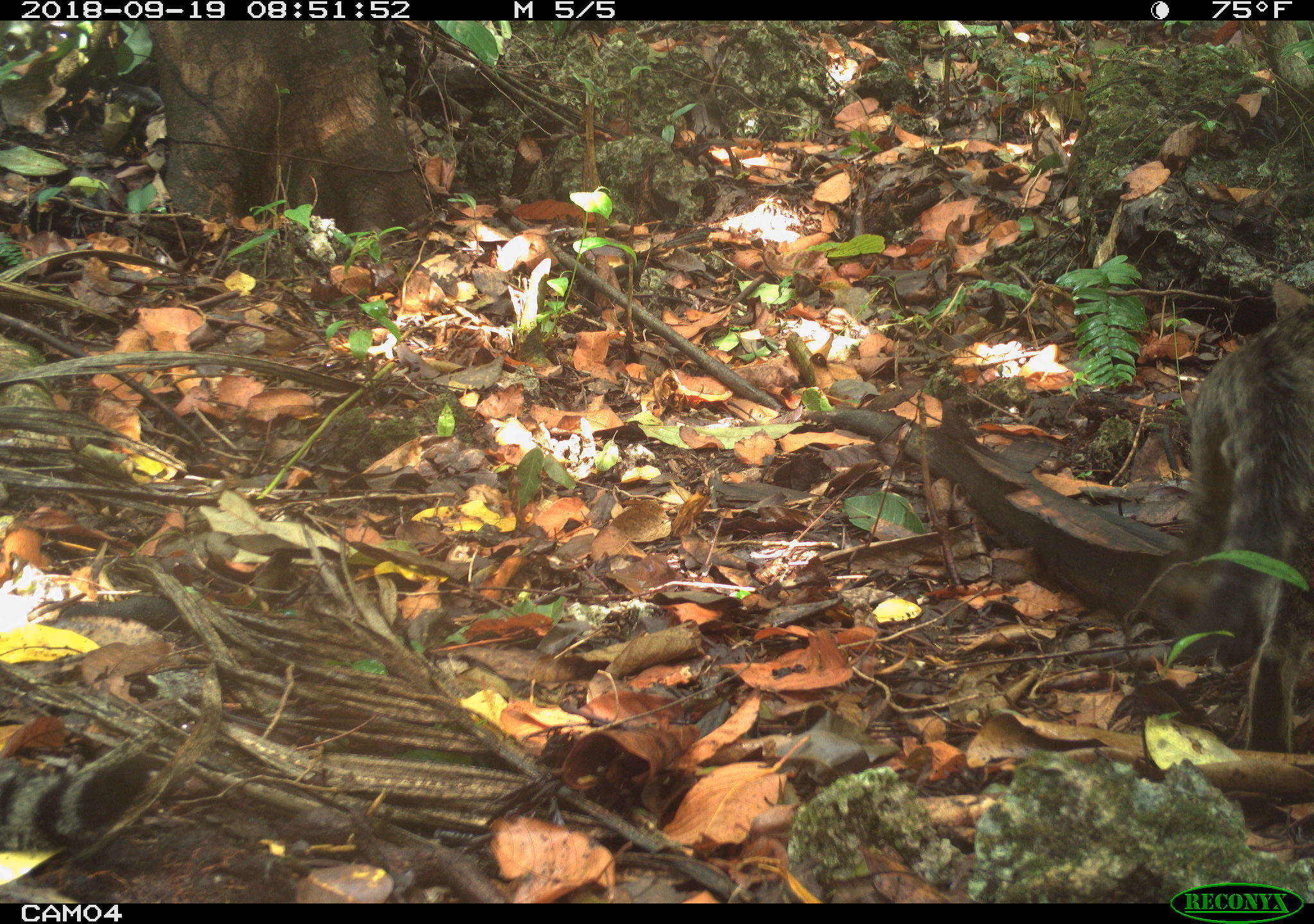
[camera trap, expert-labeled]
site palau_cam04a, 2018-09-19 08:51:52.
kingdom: Animalia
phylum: Chordata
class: Mammalia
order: Carnivora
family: Felidae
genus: Felis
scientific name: Felis catus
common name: cat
Cat (Felis catus).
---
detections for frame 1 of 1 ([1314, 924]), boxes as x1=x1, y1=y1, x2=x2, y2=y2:
cat: x1=1148, y1=276, x2=1314, y2=756; x1=0, y1=732, x2=158, y2=854